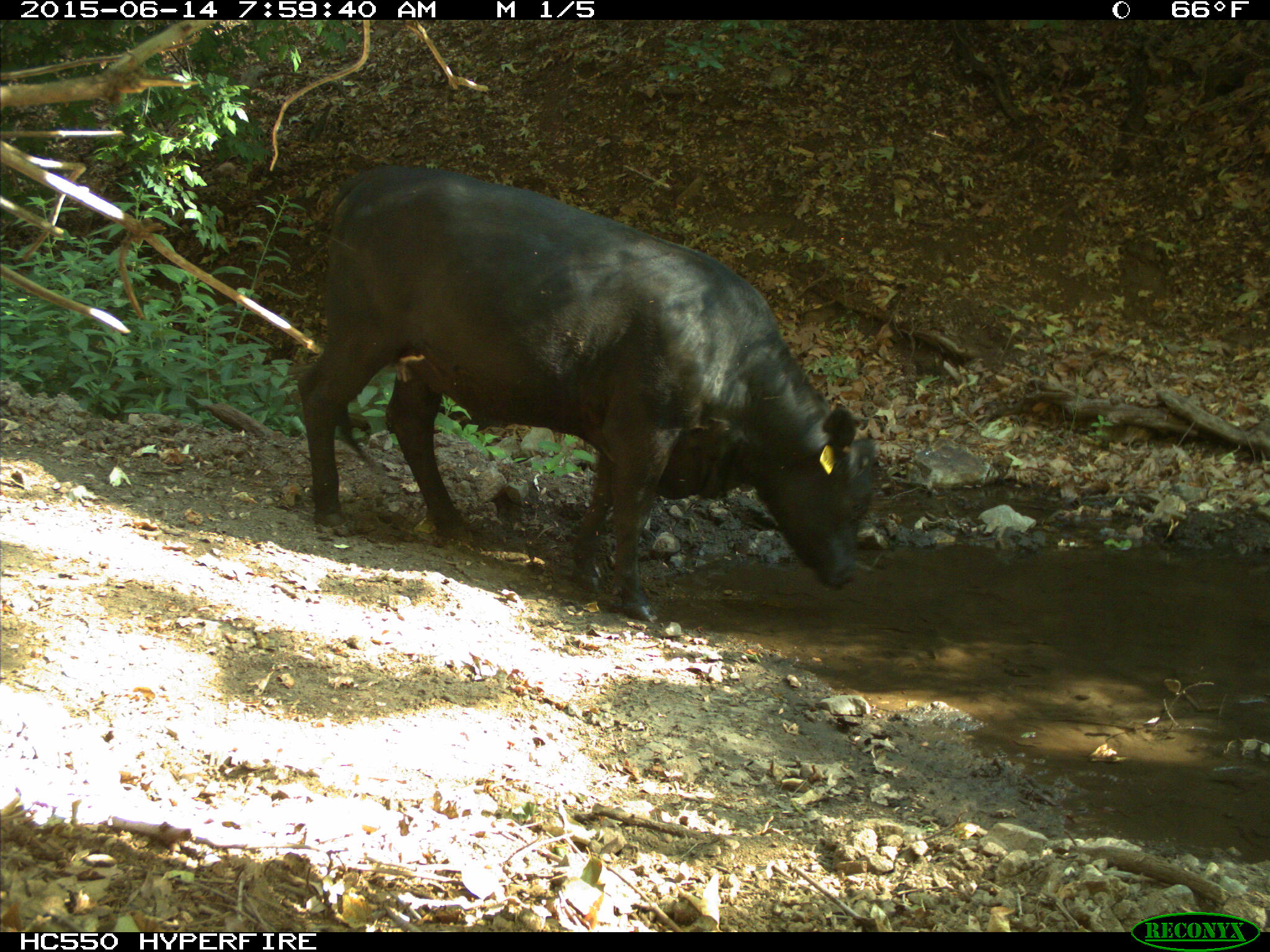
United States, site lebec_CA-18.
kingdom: Animalia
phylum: Chordata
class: Mammalia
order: Artiodactyla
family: Bovidae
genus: Bos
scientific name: Bos taurus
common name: domestic cow